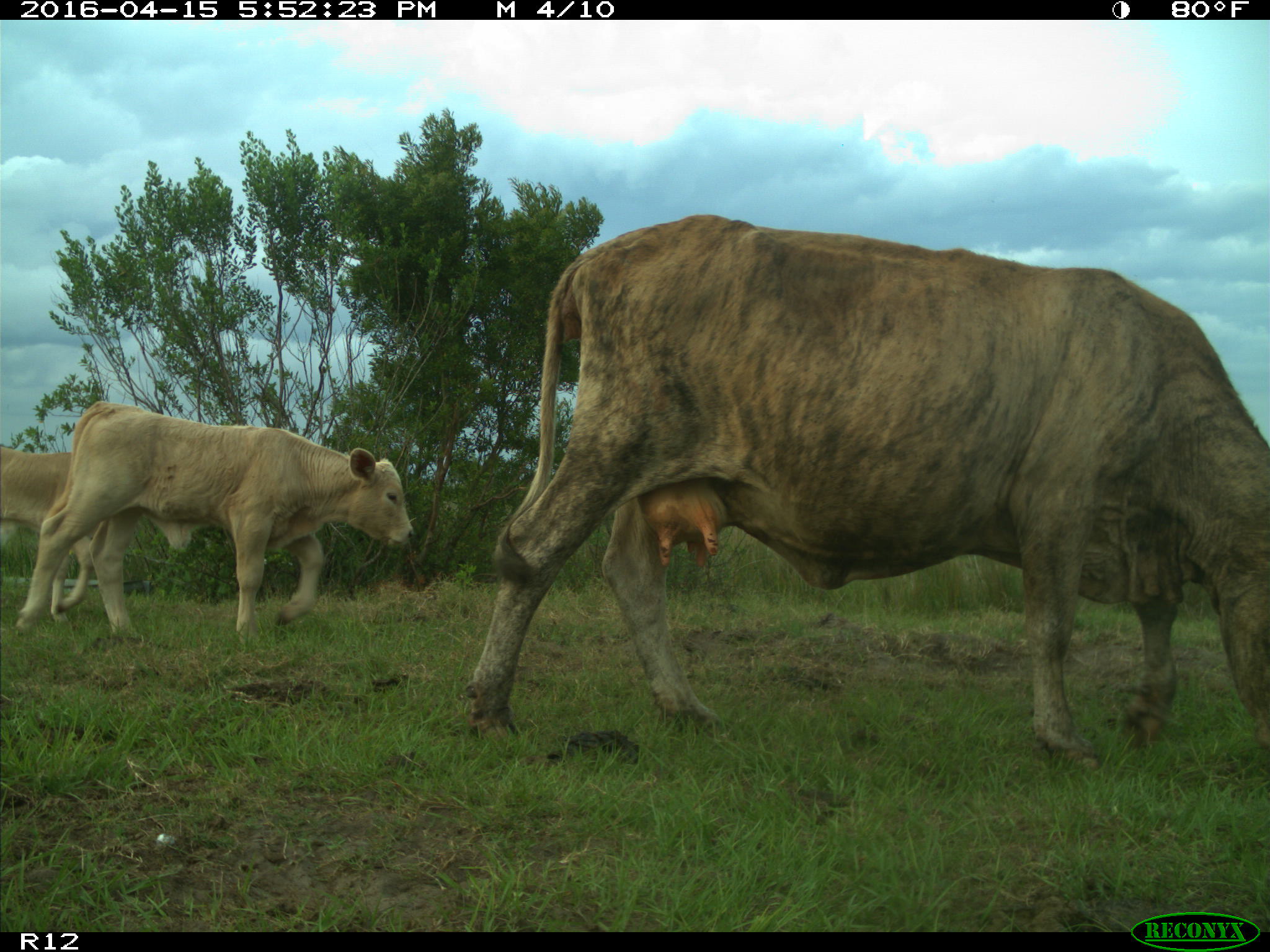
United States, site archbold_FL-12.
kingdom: Animalia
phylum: Chordata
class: Mammalia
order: Artiodactyla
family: Bovidae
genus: Bos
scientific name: Bos taurus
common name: domestic cow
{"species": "Bos taurus (domestic cow)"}